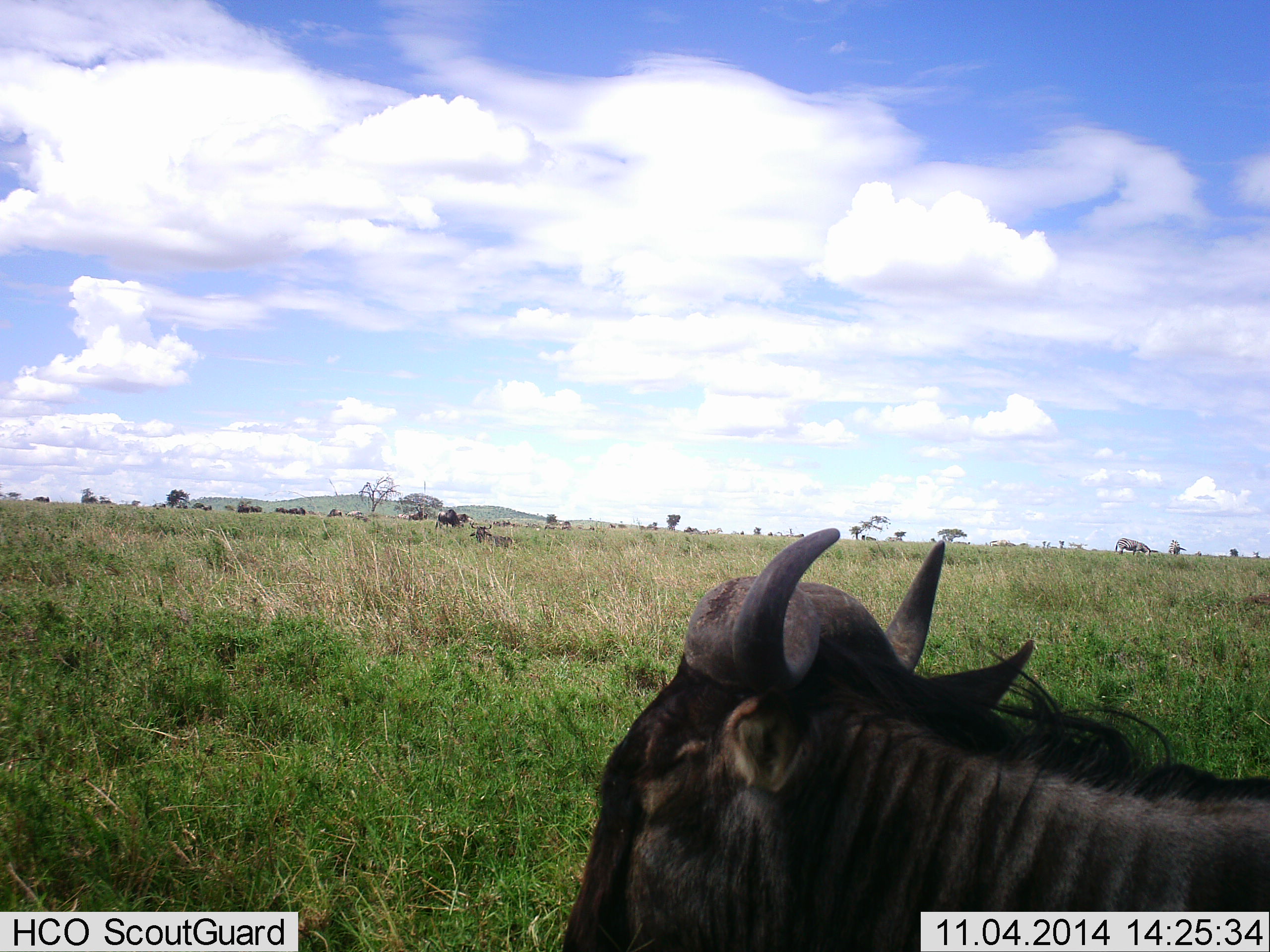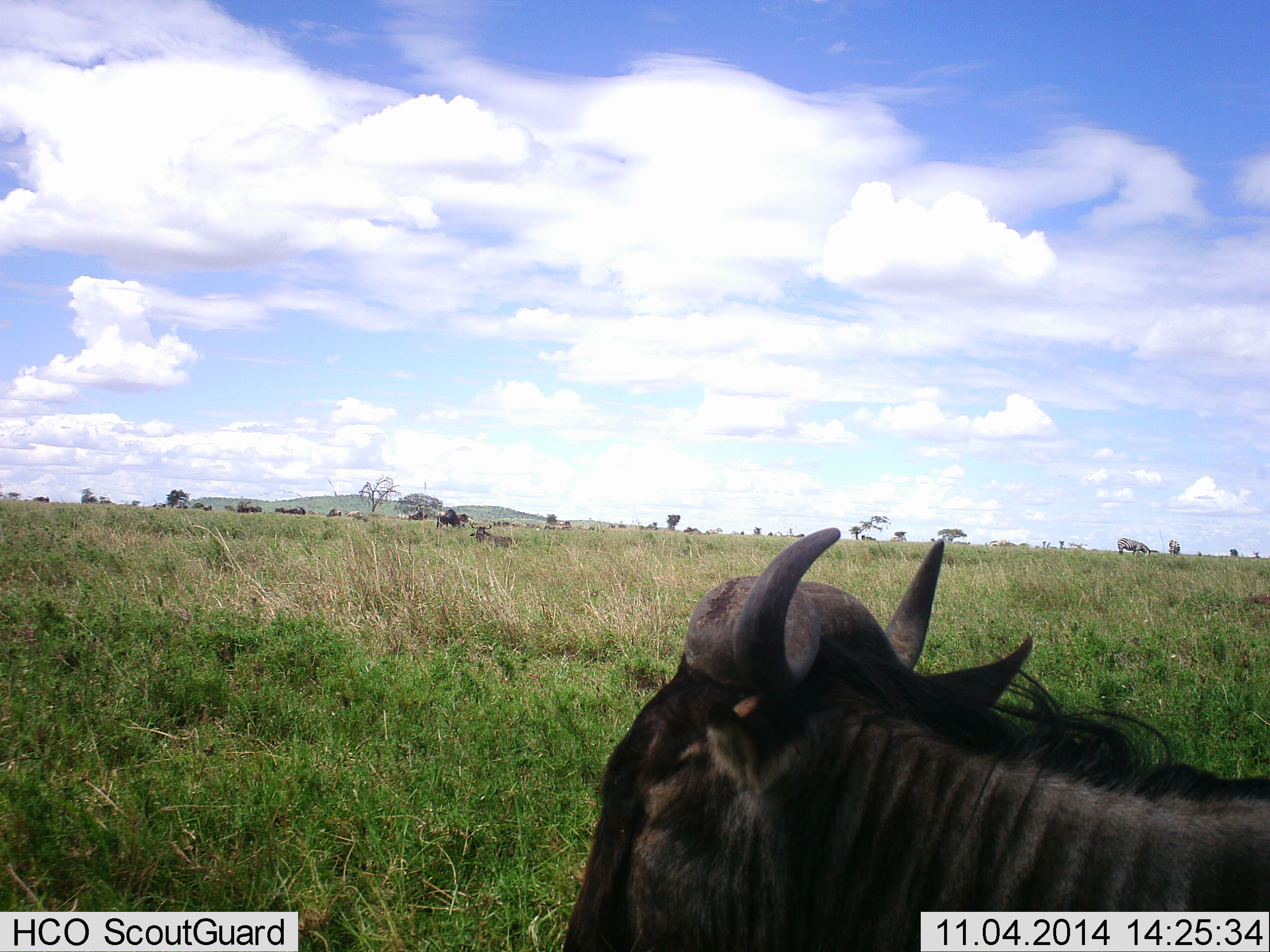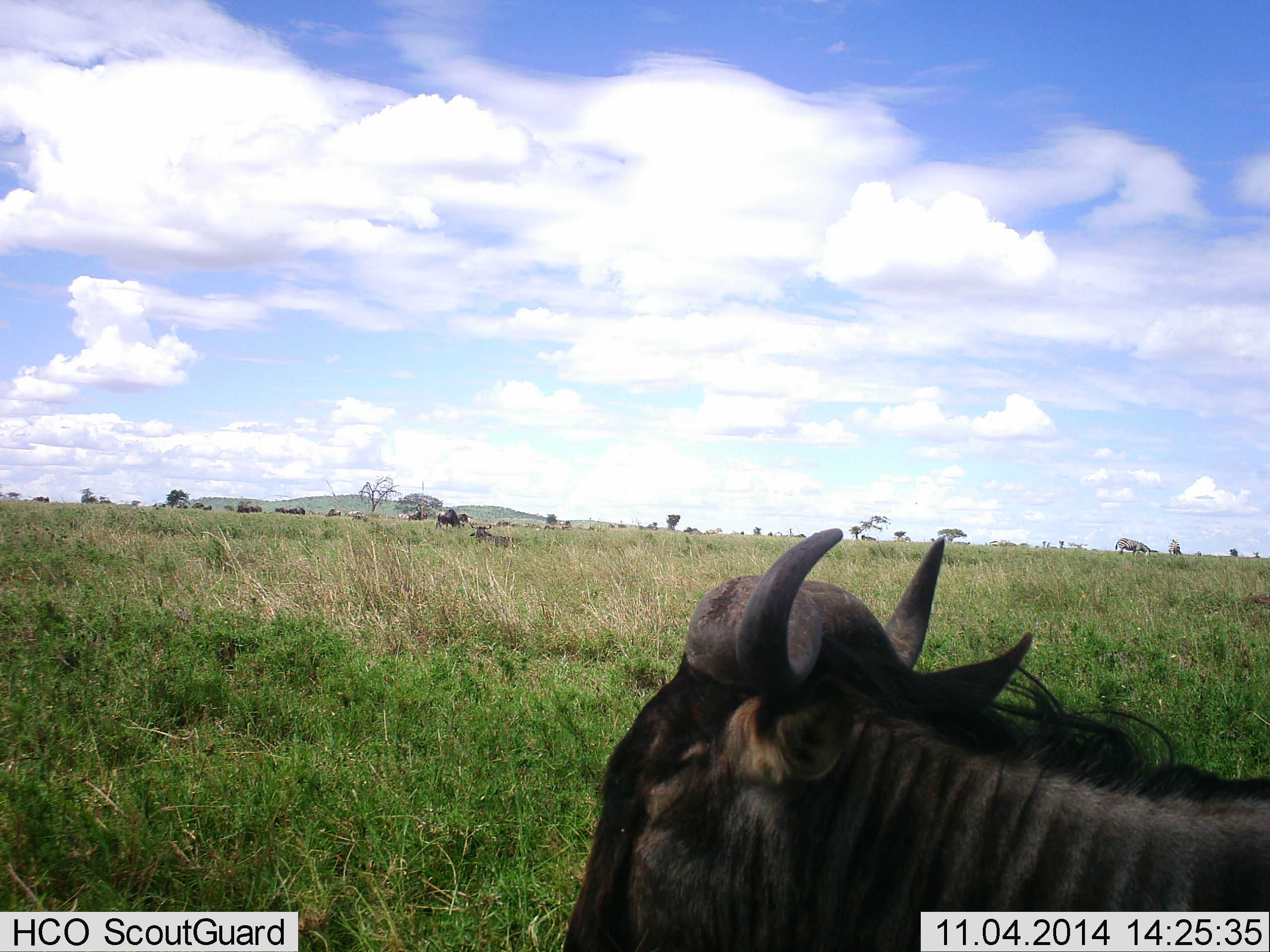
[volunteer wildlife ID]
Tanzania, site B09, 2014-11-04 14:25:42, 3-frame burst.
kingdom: Animalia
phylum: Chordata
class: Mammalia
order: Artiodactyla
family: Bovidae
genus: Connochaetes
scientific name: Connochaetes taurinus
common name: blue wildebeest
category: wildebeest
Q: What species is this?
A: Wildebeest (blue wildebeest) (Connochaetes taurinus).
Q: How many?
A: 1.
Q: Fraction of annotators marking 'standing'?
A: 92%.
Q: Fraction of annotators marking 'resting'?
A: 31%.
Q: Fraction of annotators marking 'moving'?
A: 8%.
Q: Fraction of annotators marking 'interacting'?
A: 0%.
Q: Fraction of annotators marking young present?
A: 0%.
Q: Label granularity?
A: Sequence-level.